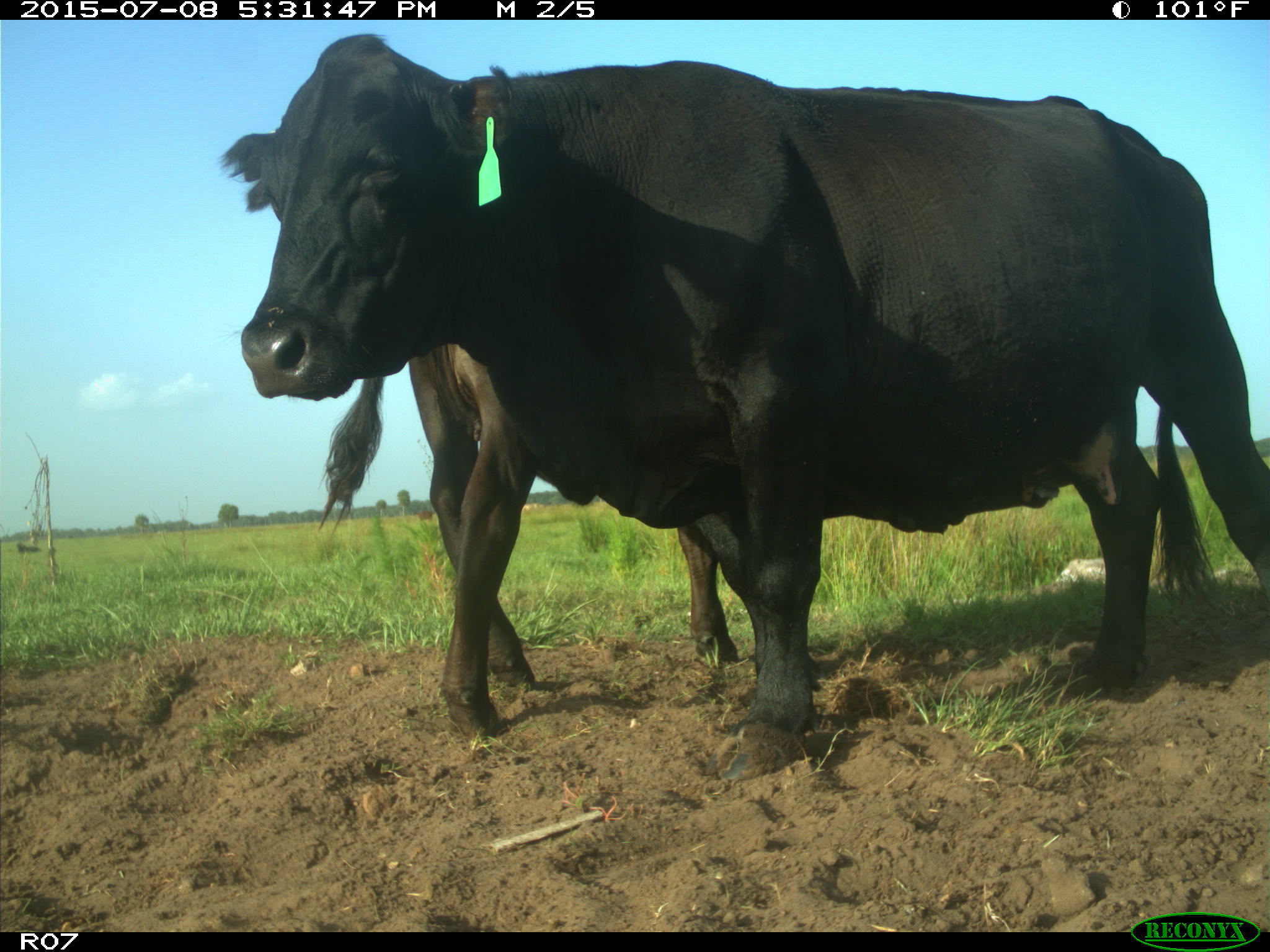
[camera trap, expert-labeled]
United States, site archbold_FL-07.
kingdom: Animalia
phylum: Chordata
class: Mammalia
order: Artiodactyla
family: Bovidae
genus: Bos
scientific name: Bos taurus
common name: domestic cow